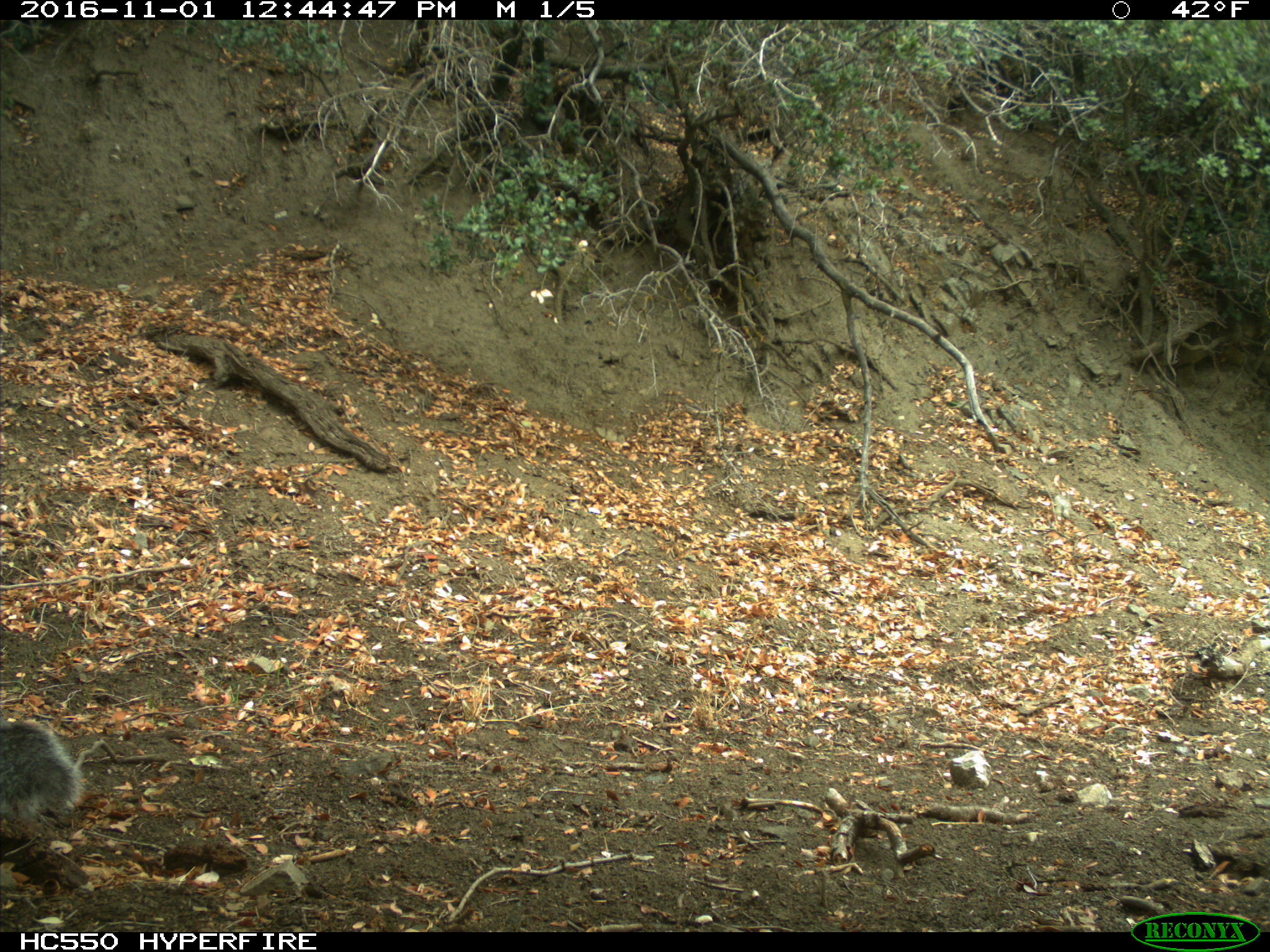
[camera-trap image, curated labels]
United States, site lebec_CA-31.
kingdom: Animalia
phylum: Chordata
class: Mammalia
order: Rodentia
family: Sciuridae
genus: Sciurus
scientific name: Sciurus carolinensis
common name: eastern gray squirrel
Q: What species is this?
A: Sciurus carolinensis (eastern gray squirrel).